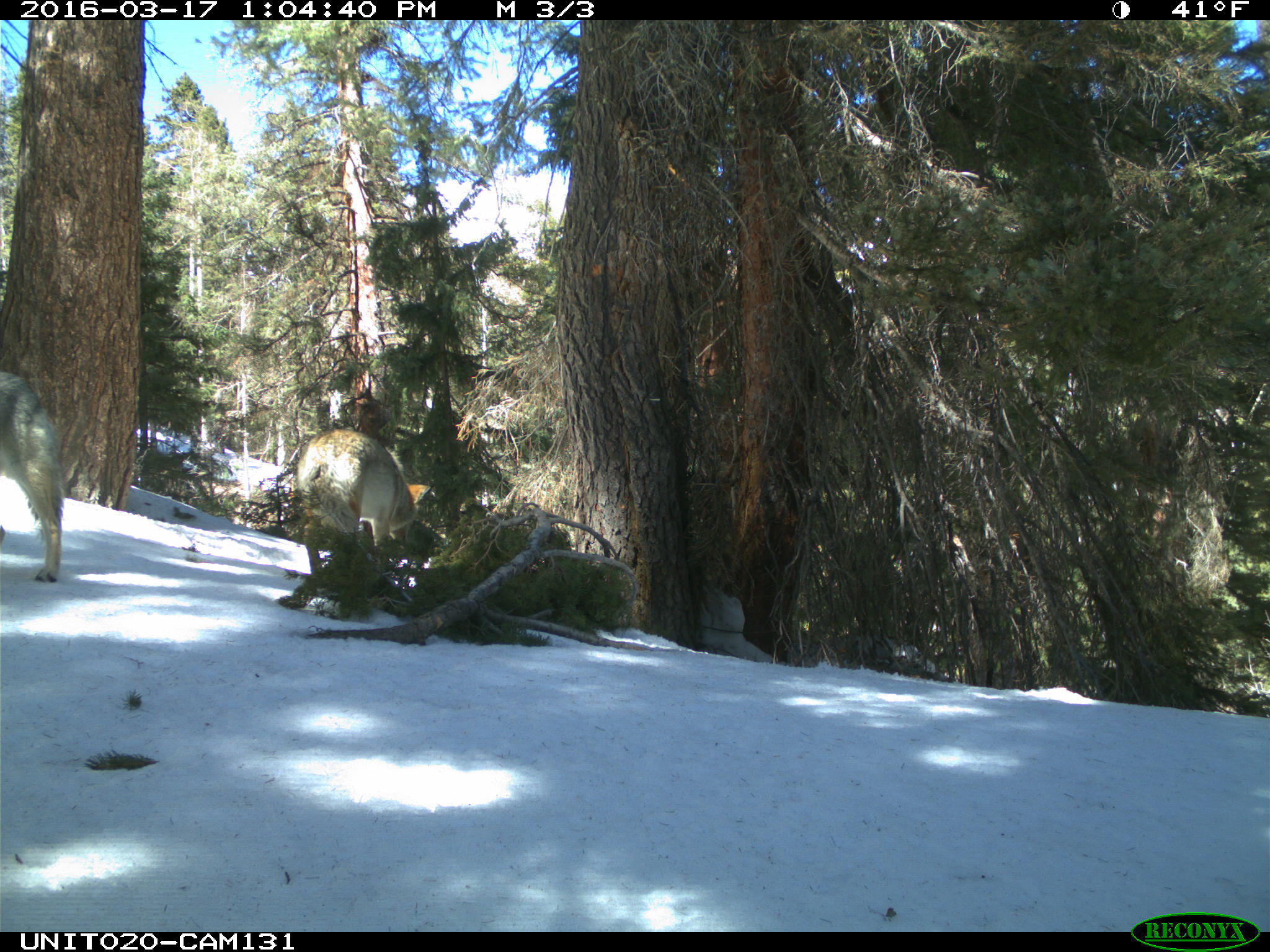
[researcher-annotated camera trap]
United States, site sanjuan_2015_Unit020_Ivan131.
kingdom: Animalia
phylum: Chordata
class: Mammalia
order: Carnivora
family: Canidae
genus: Canis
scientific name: Canis latrans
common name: coyote